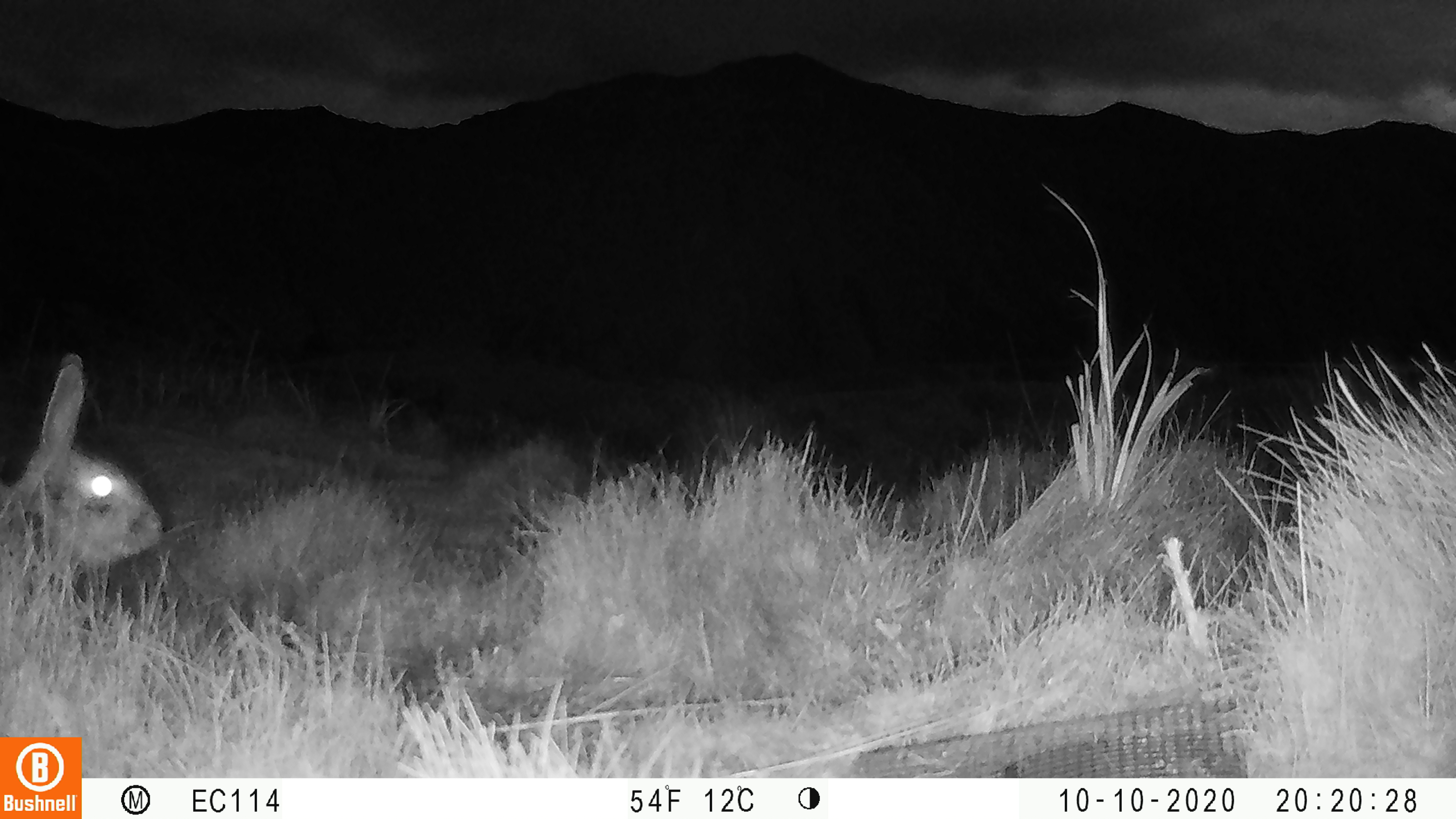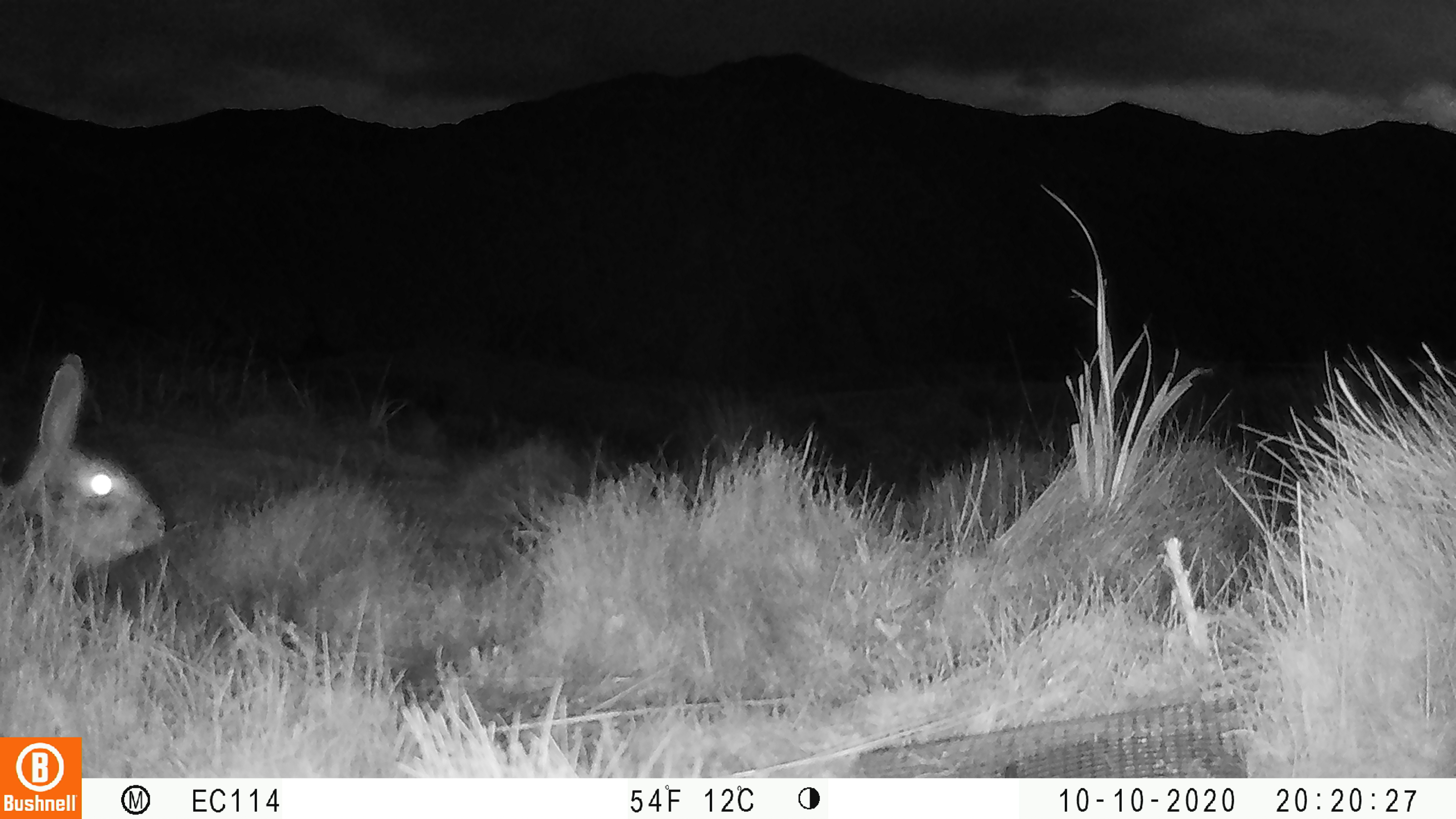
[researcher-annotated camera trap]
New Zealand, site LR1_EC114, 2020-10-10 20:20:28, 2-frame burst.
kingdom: Animalia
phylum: Chordata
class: Mammalia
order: Lagomorpha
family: Leporidae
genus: Oryctolagus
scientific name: Oryctolagus cuniculus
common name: european rabbit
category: rabbit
Rabbit (european rabbit) (Oryctolagus cuniculus).